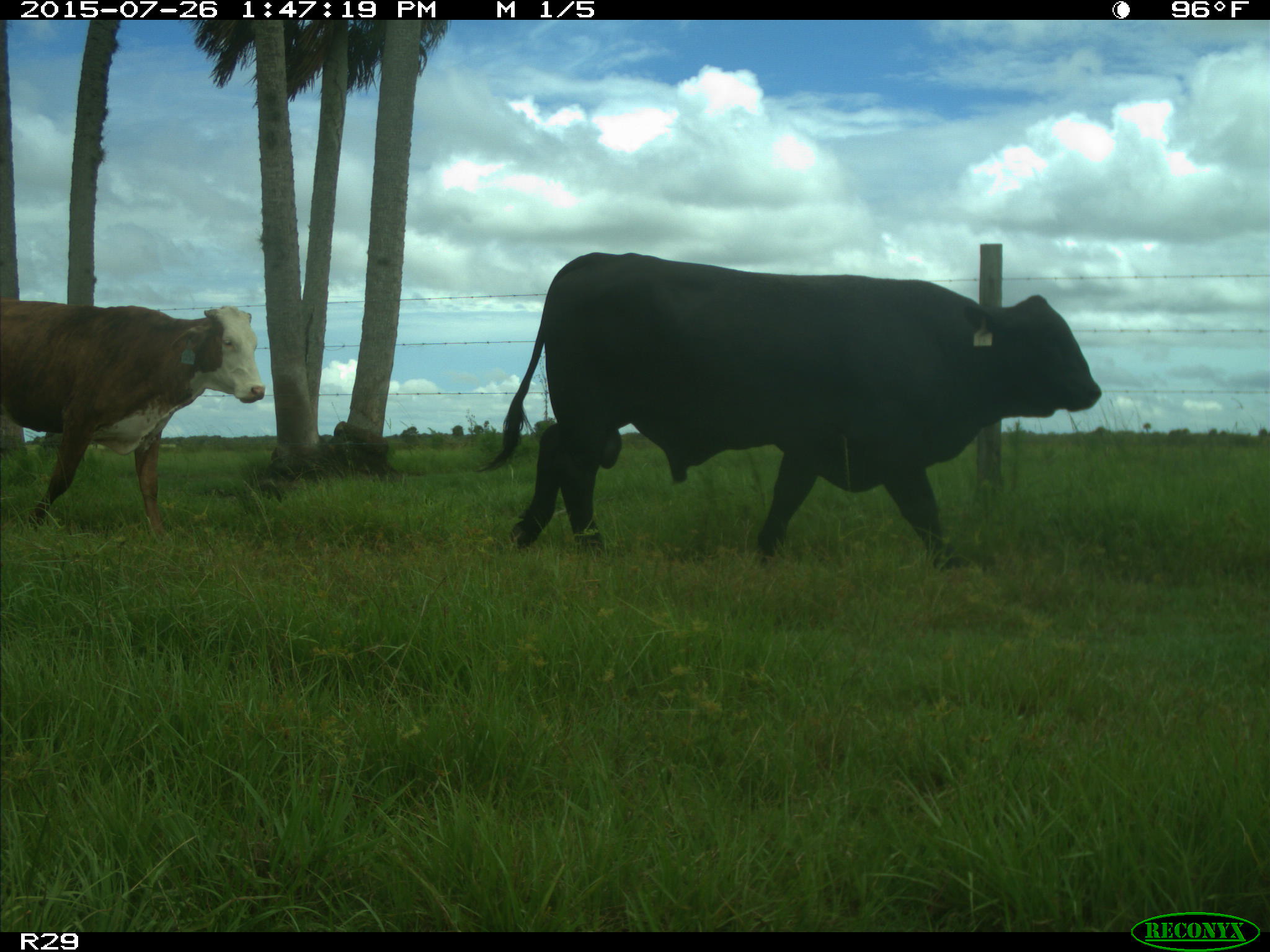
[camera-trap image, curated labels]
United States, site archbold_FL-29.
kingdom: Animalia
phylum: Chordata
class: Mammalia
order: Artiodactyla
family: Bovidae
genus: Bos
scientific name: Bos taurus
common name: domestic cow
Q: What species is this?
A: Bos taurus (domestic cow).